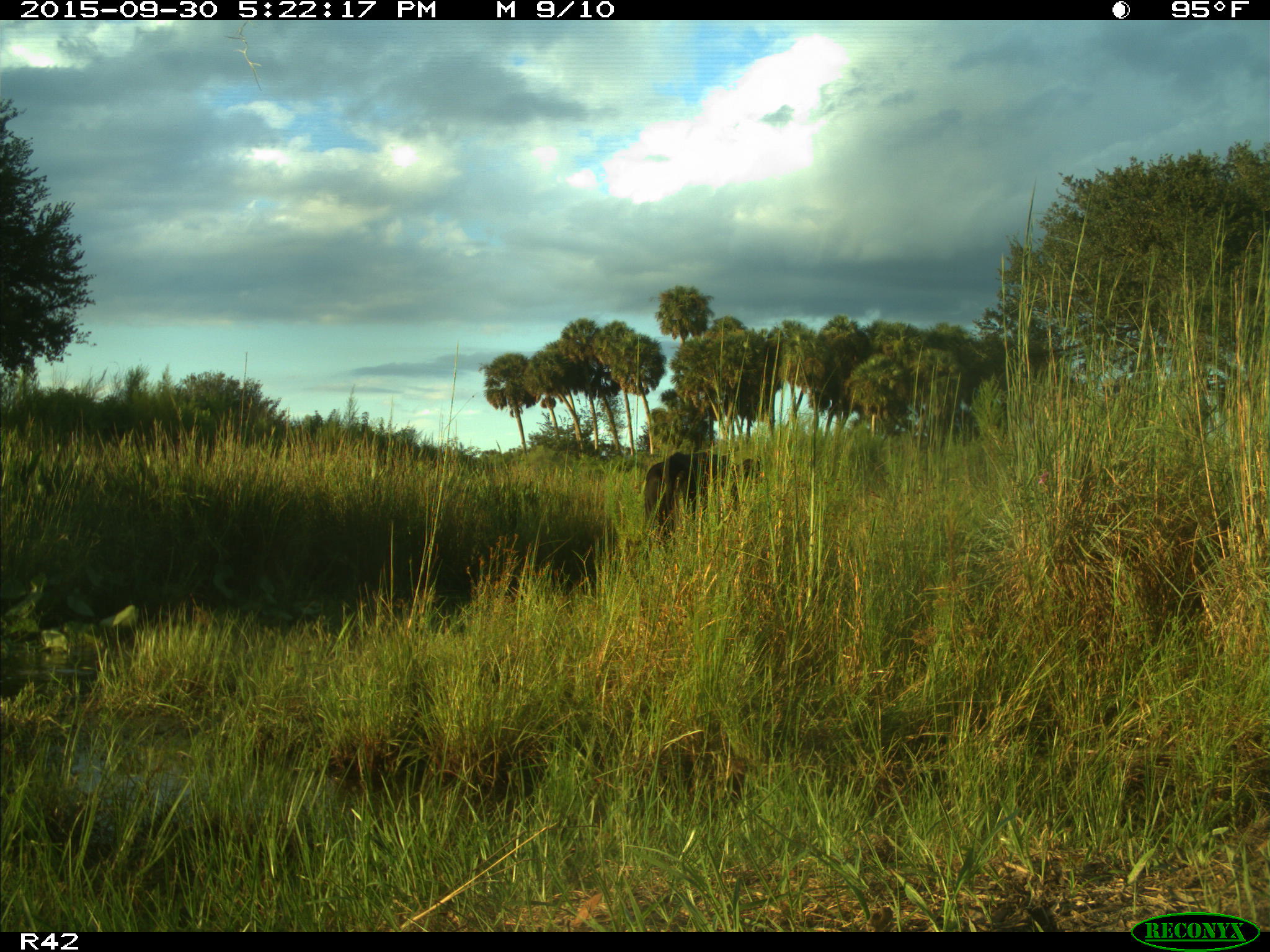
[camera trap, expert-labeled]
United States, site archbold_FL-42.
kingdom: Animalia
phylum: Chordata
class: Mammalia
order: Artiodactyla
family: Bovidae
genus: Bos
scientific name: Bos taurus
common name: domestic cow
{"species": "Bos taurus (domestic cow)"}